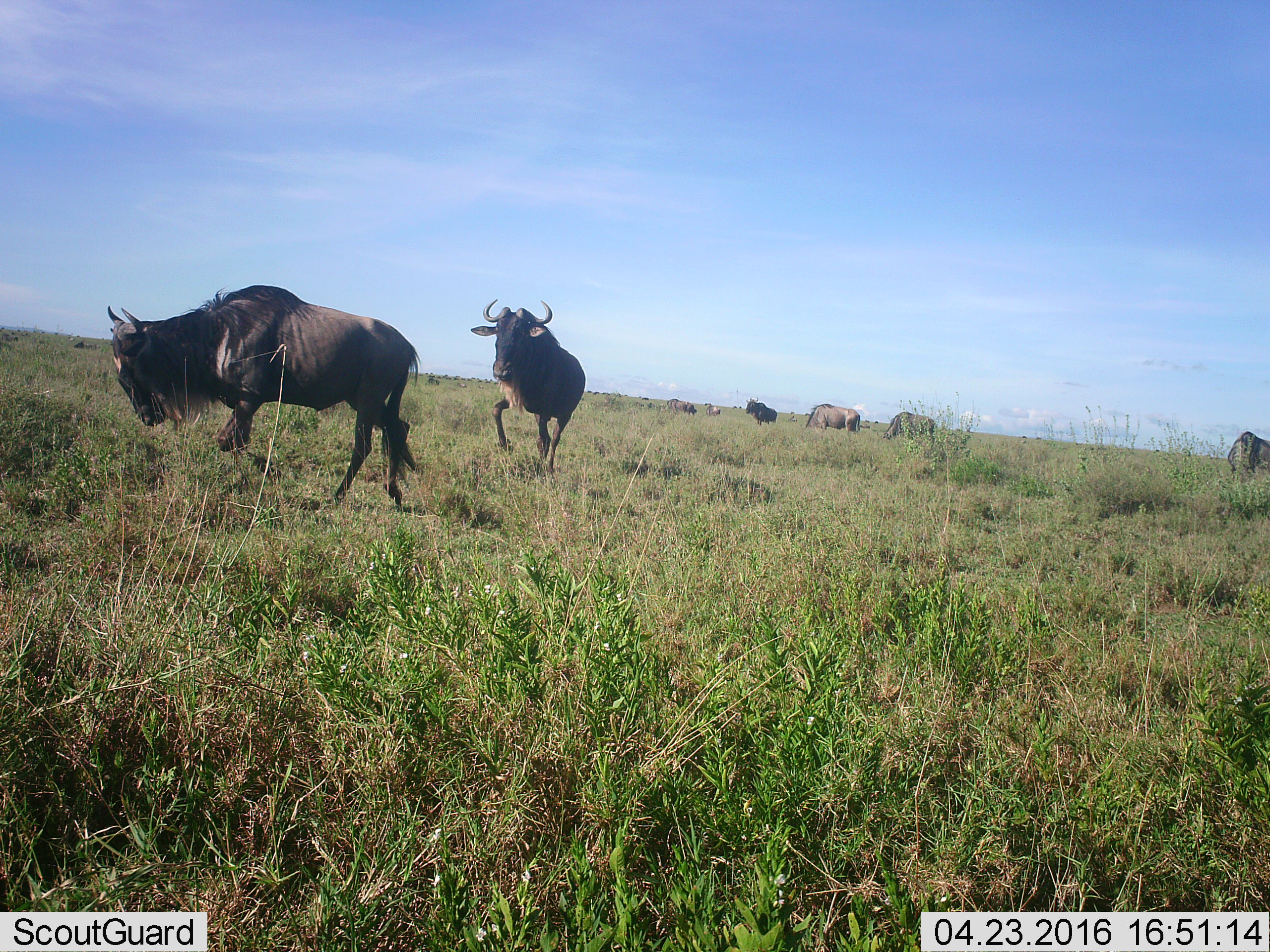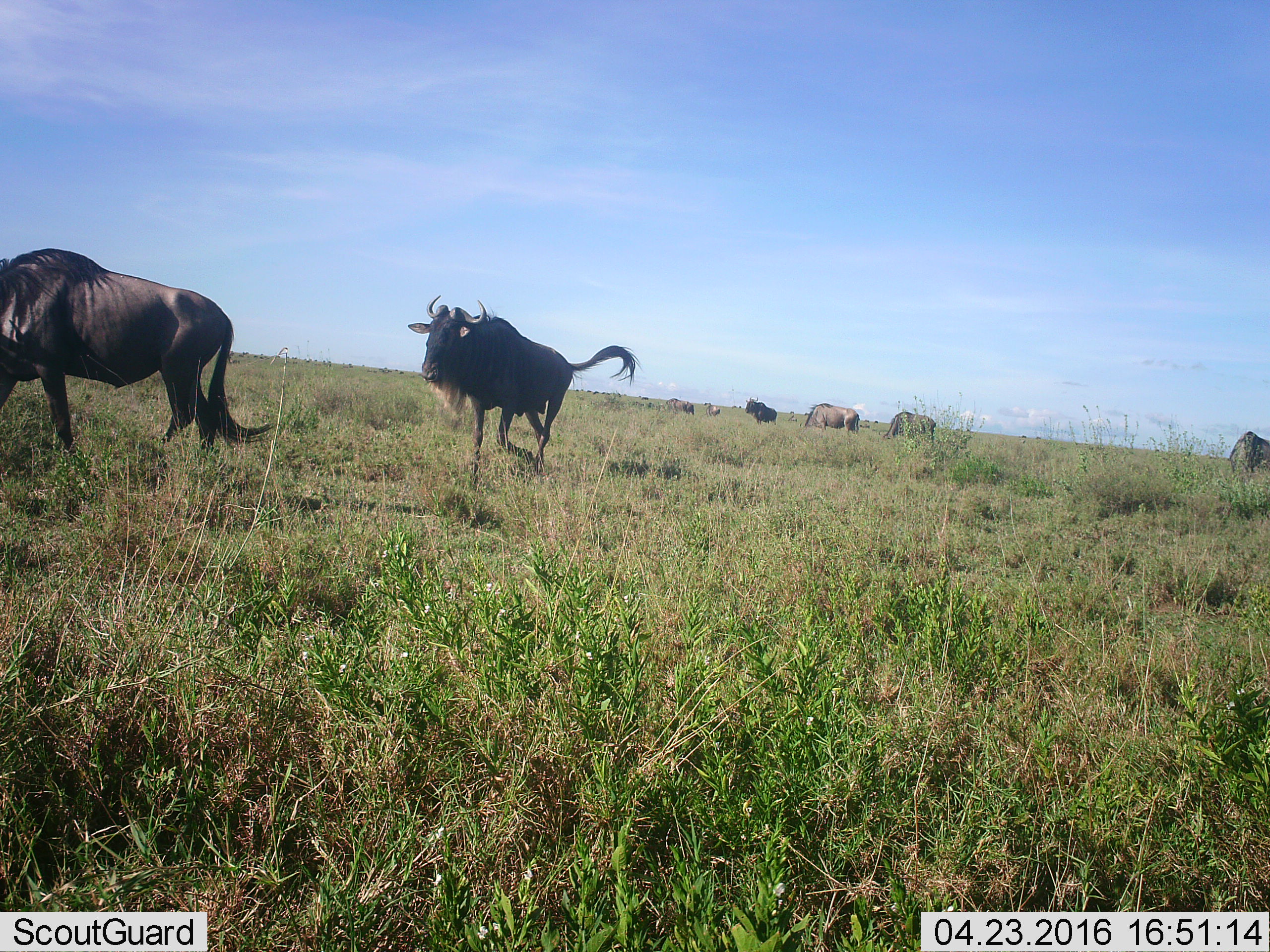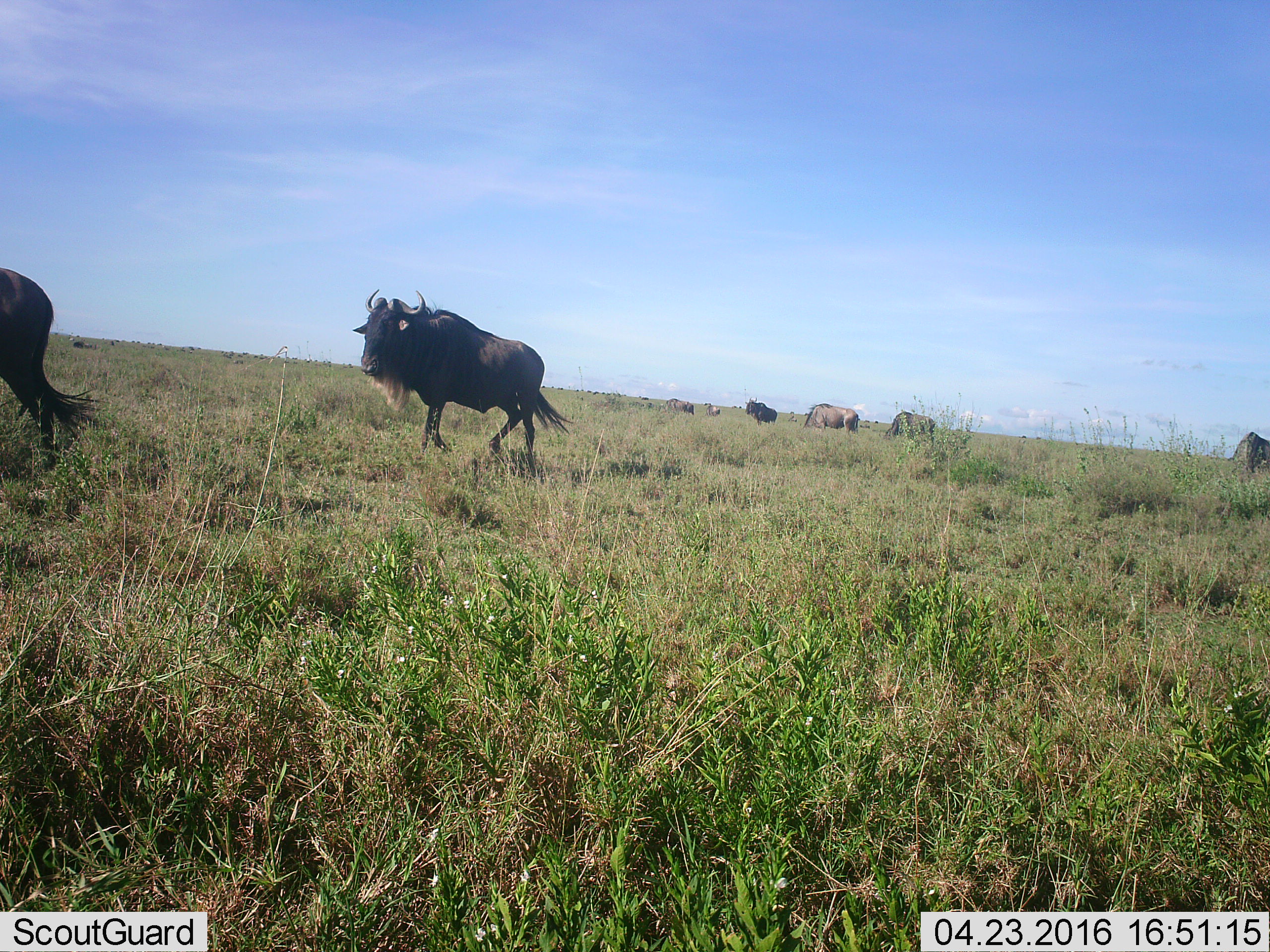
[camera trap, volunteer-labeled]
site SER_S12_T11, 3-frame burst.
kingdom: Animalia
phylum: Chordata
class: Mammalia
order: Artiodactyla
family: Bovidae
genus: Connochaetes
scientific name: Connochaetes taurinus taurinus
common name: blue wildebeest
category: wildebeestblue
Wildebeestblue (blue wildebeest) (Connochaetes taurinus taurinus), count 11-50. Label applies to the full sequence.